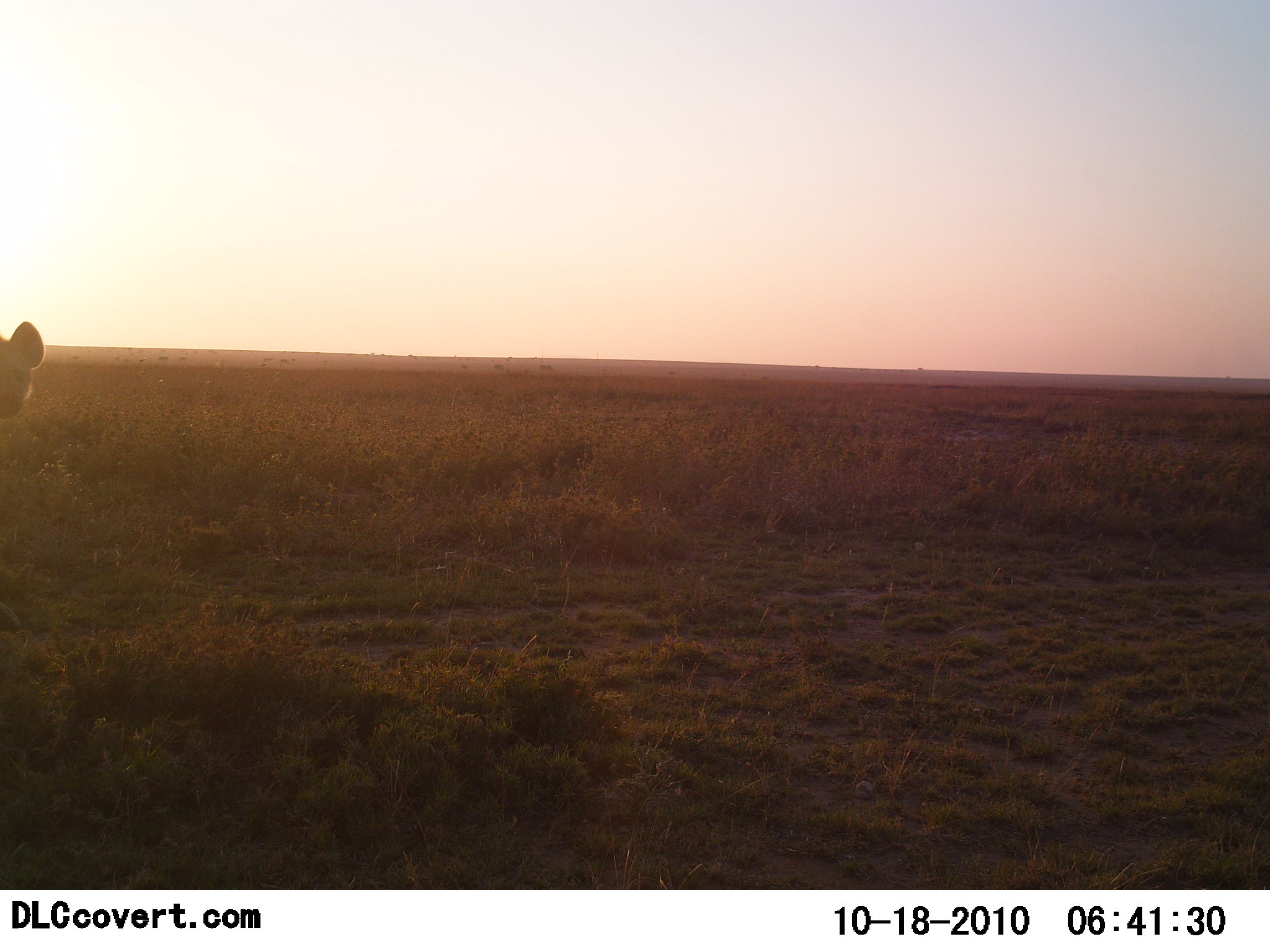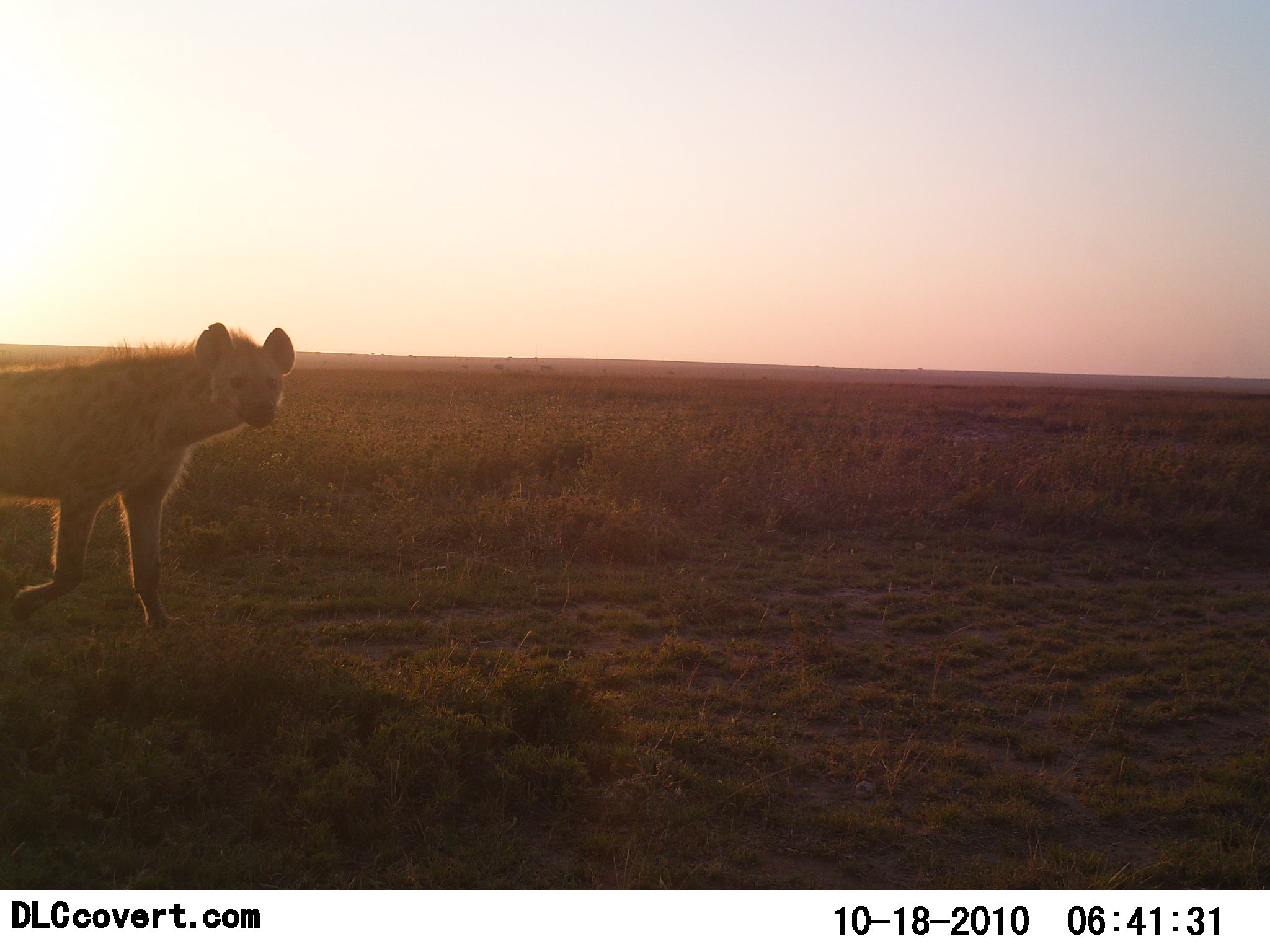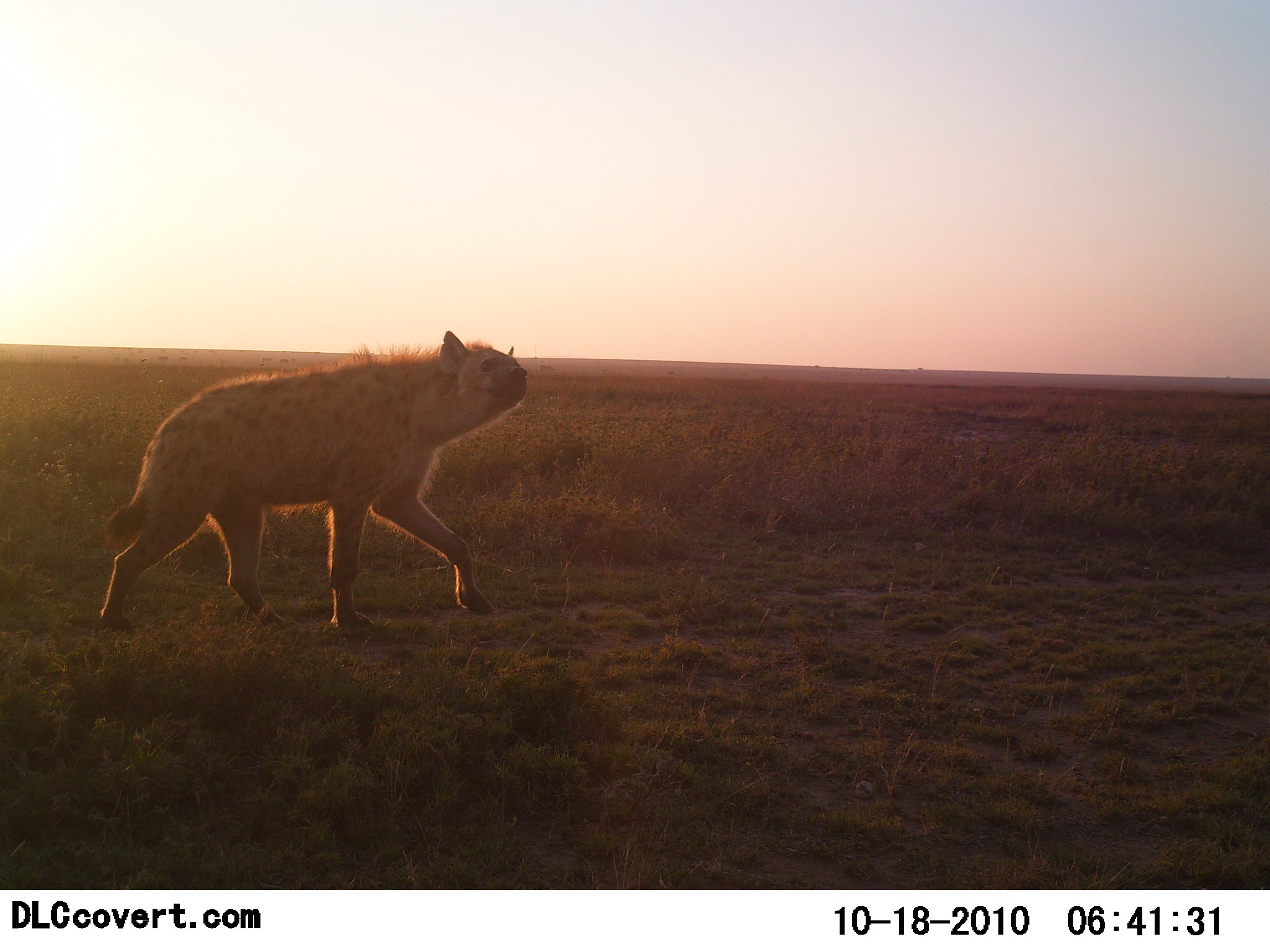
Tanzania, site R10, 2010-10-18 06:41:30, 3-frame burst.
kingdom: Animalia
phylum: Chordata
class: Mammalia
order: Carnivora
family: Hyaenidae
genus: Crocuta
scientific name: Crocuta crocuta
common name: spotted hyena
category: hyenaspotted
Hyenaspotted (spotted hyena) (Crocuta crocuta), count 1. Behavior (volunteer vote fractions): standing 8%, resting 0%, moving 92%, interacting 0%. Young present (vote fraction): 0%. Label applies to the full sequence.